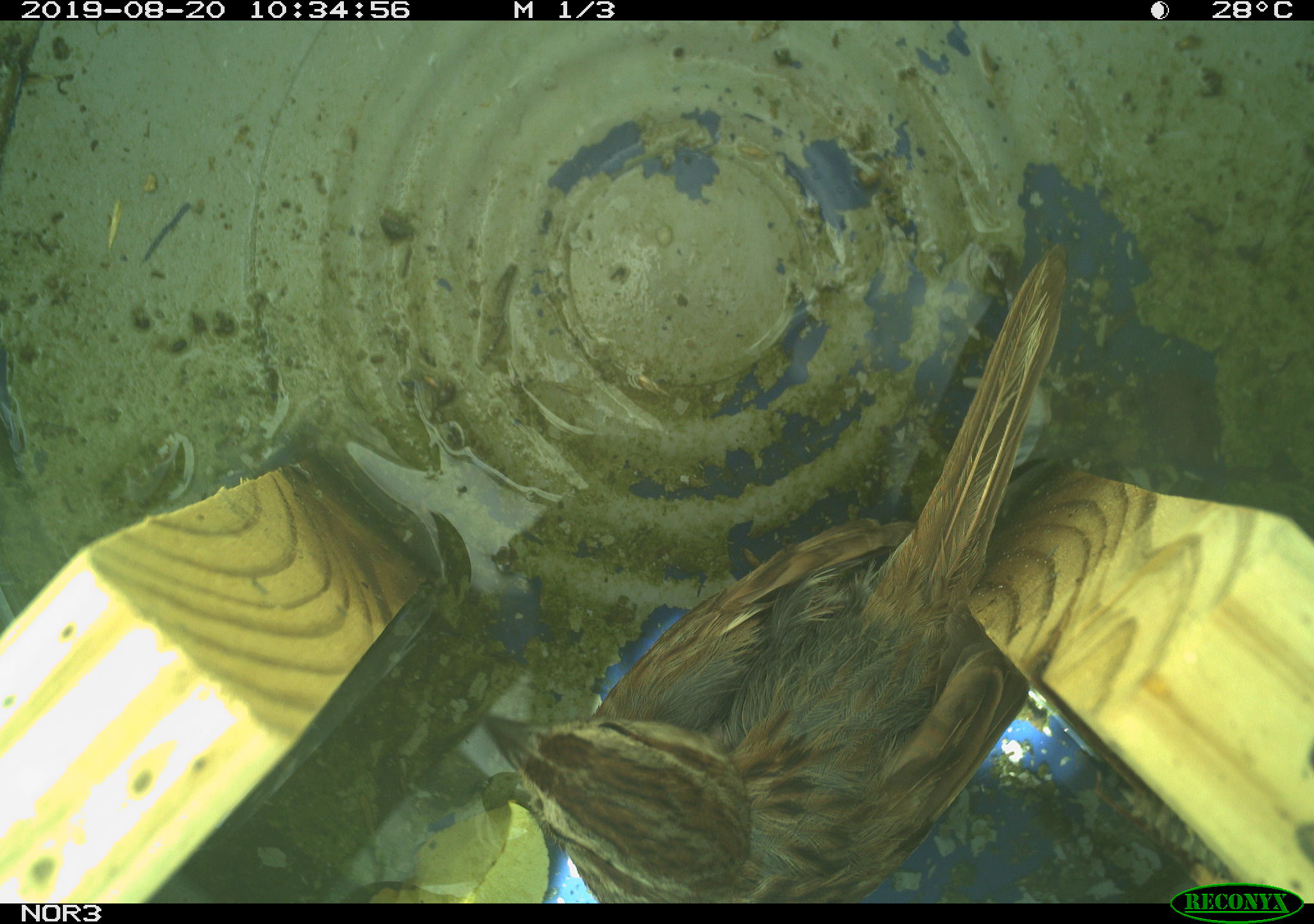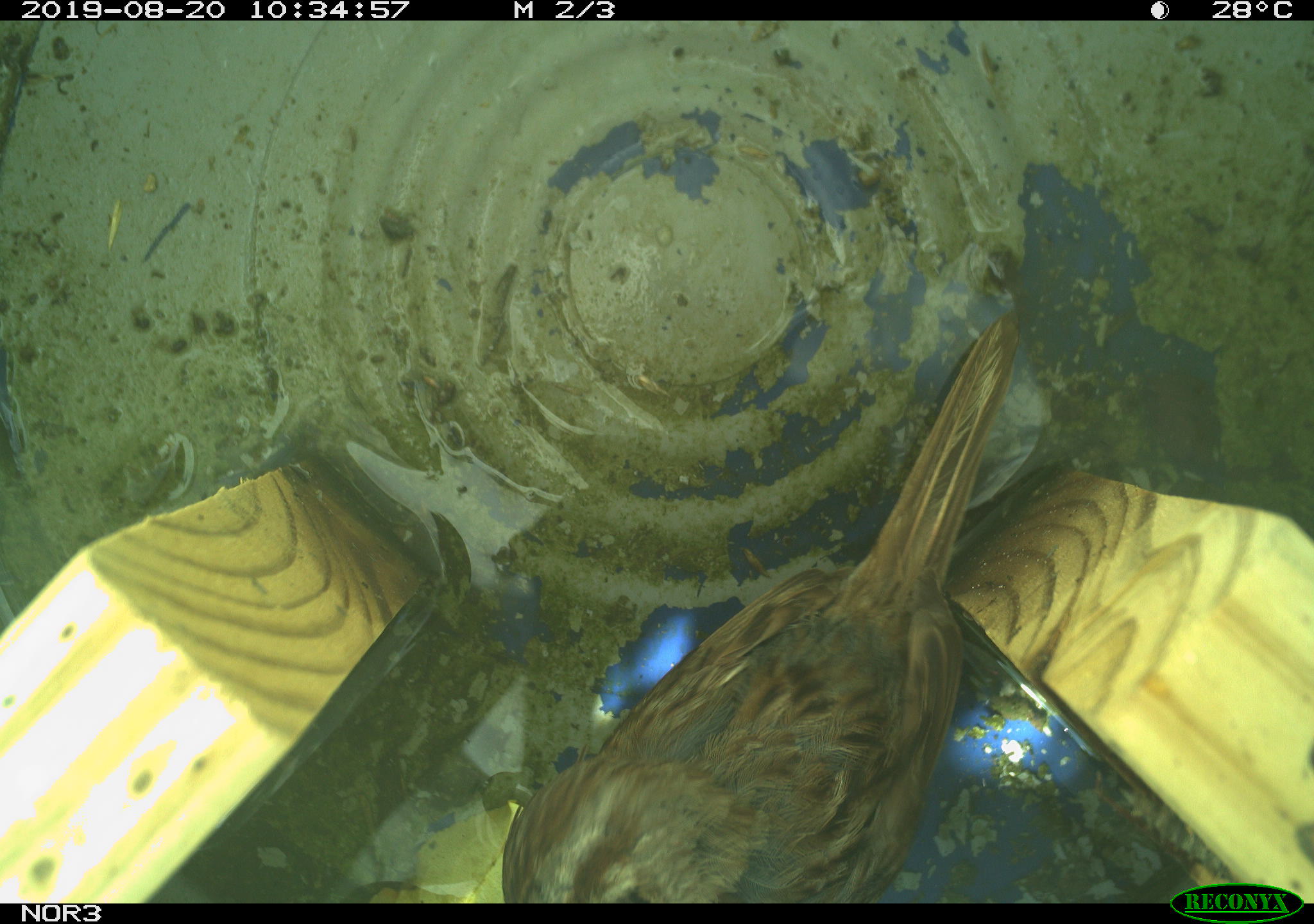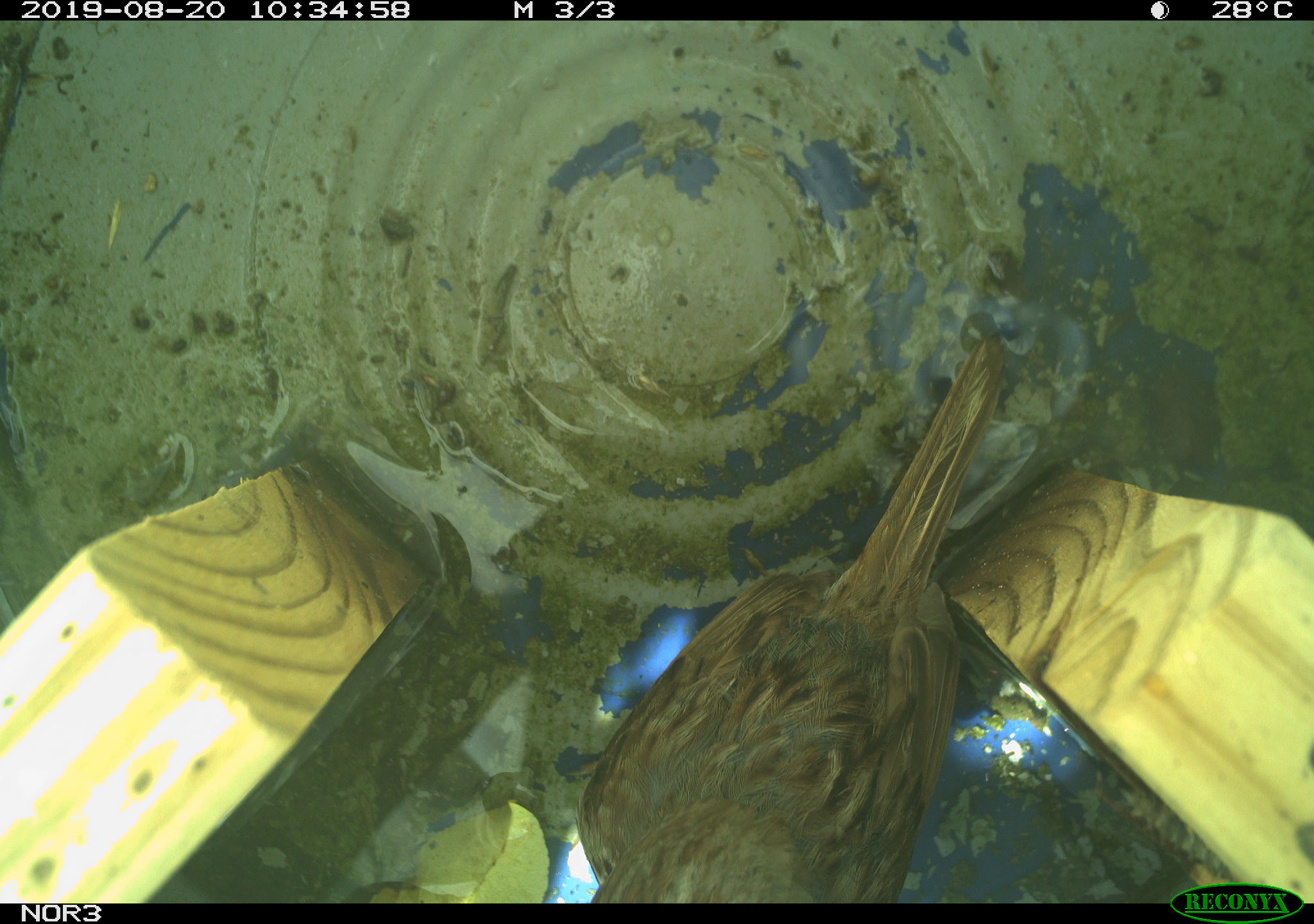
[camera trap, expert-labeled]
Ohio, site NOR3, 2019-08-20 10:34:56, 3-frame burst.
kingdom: Animalia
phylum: Chordata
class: Aves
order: Passeriformes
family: Passerellidae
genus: Melospiza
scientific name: Melospiza melodia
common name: song sparrow